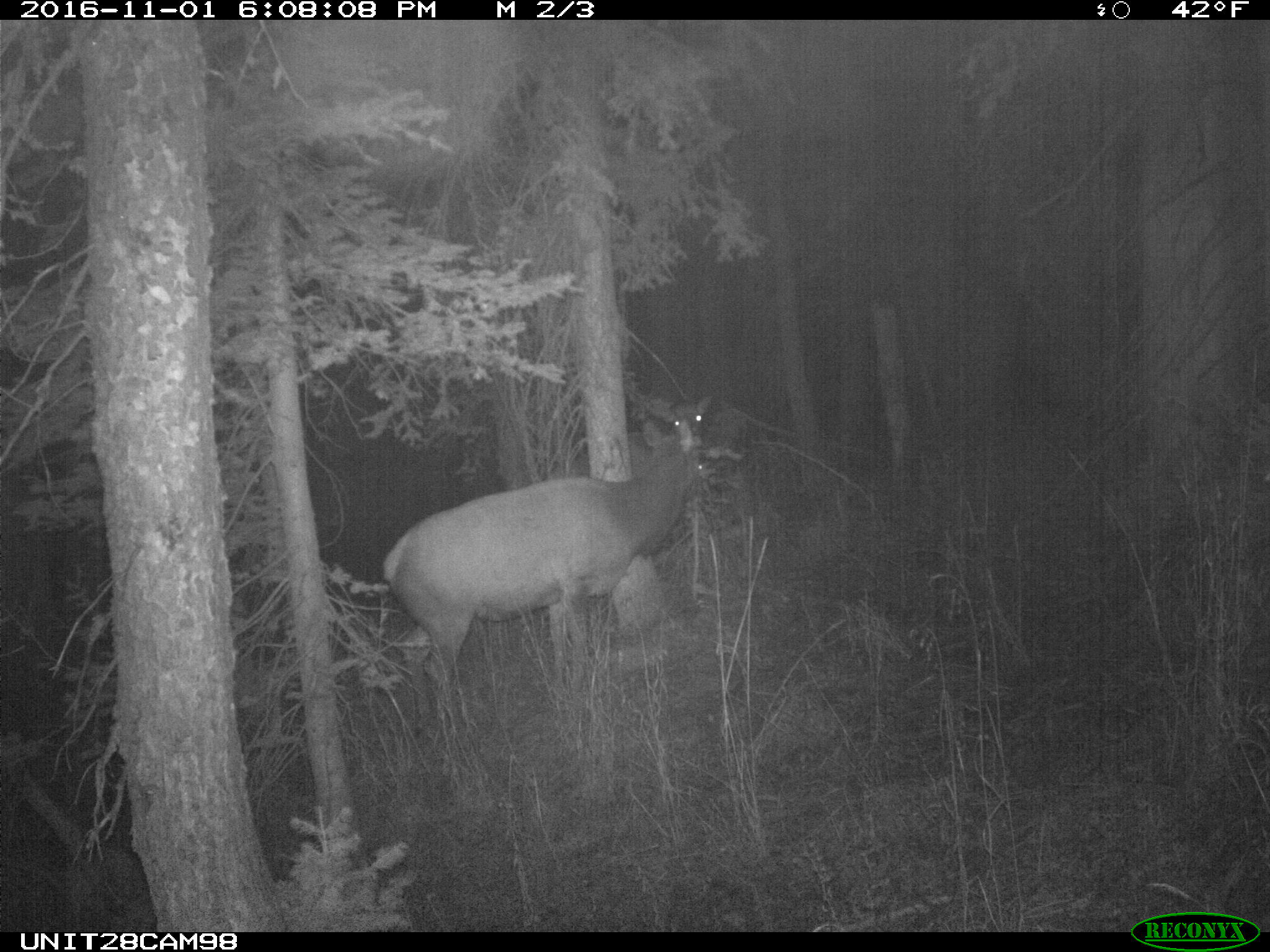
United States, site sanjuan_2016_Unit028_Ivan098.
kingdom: Animalia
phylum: Chordata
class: Mammalia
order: Artiodactyla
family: Cervidae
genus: Cervus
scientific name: Cervus elaphus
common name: red deer